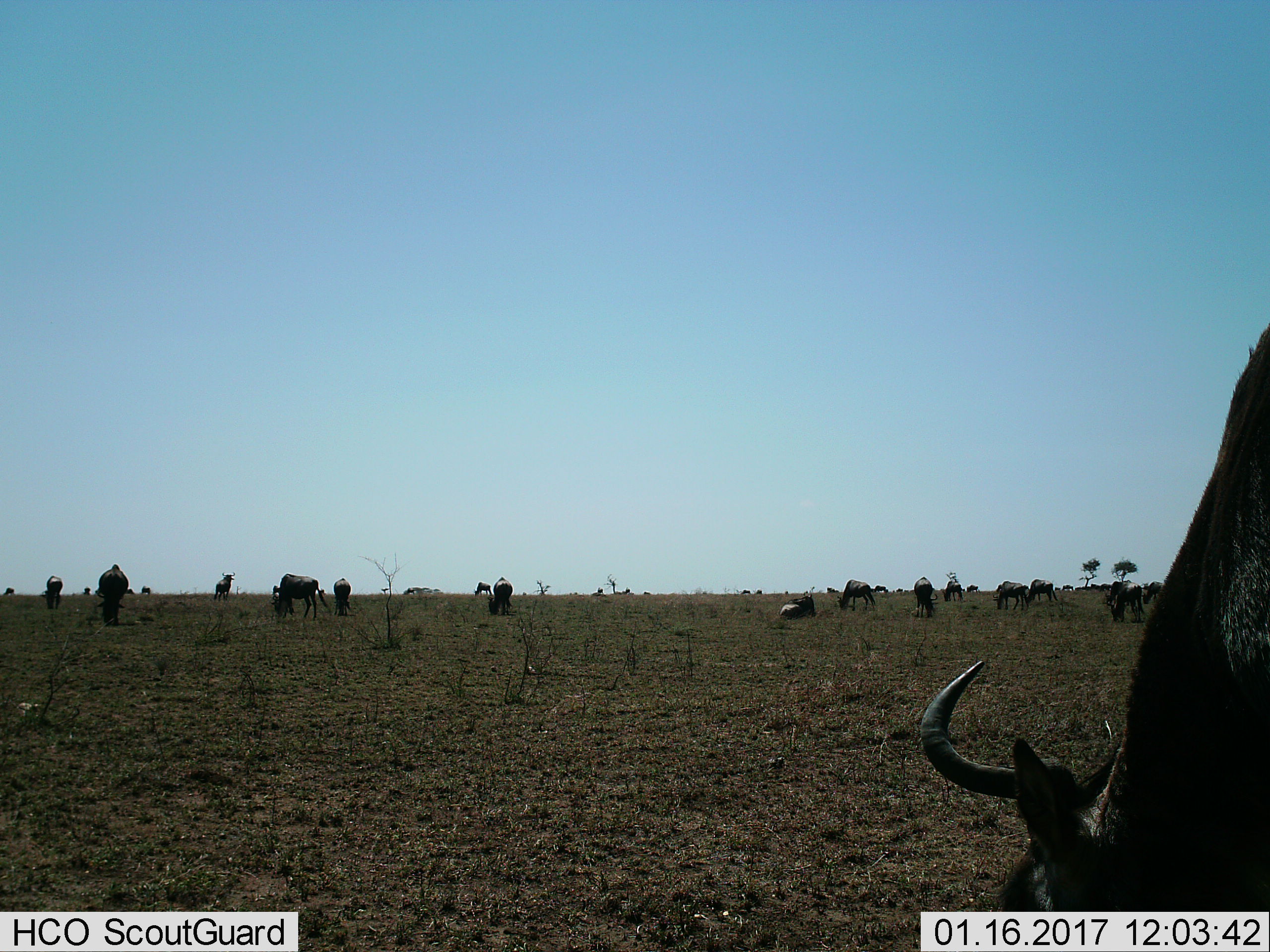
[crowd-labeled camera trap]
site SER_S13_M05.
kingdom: Animalia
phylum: Chordata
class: Mammalia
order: Artiodactyla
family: Bovidae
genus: Connochaetes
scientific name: Connochaetes taurinus taurinus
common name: blue wildebeest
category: wildebeestblue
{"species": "wildebeestblue (blue wildebeest) (Connochaetes taurinus taurinus)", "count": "11-50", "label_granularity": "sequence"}